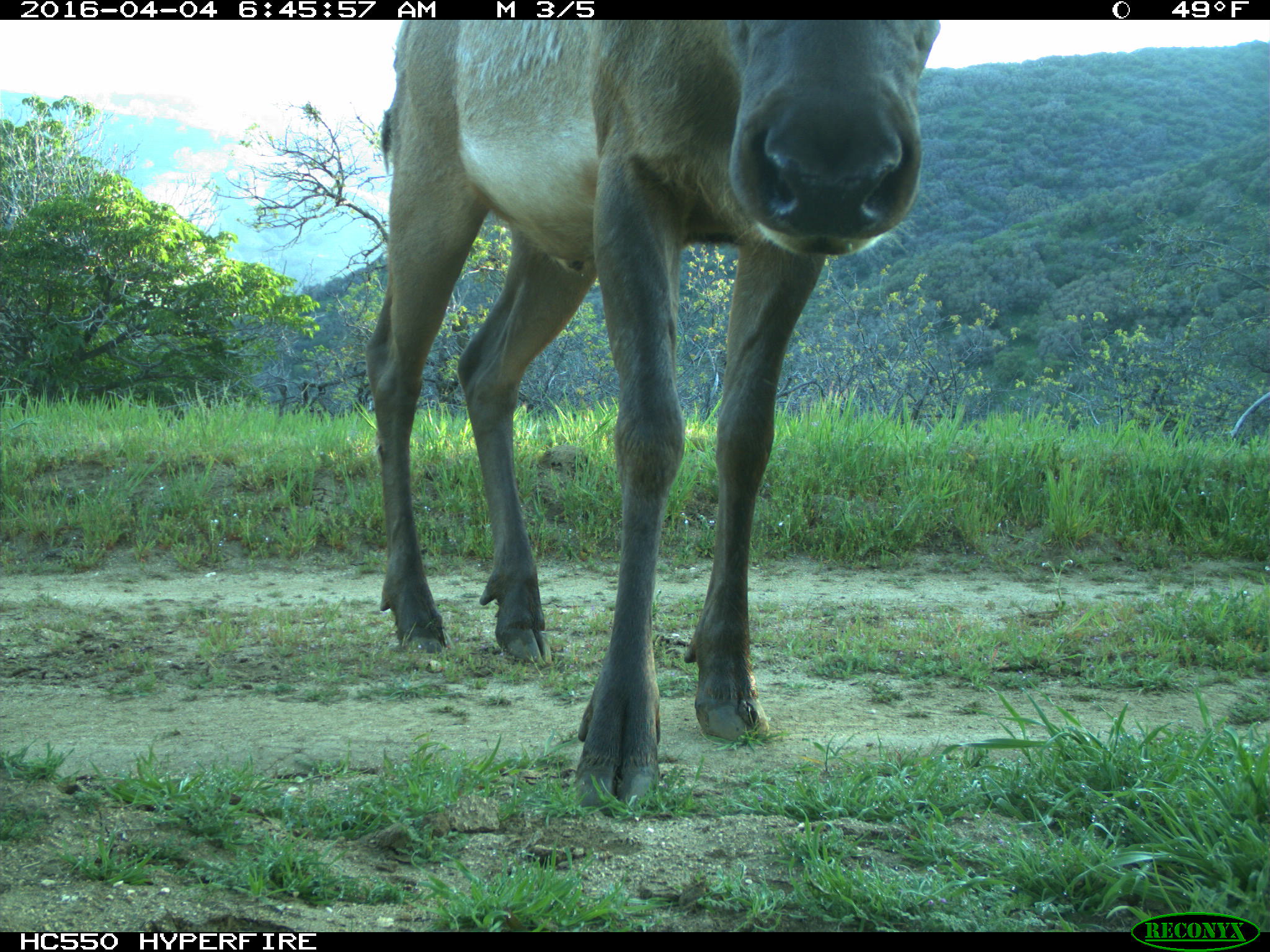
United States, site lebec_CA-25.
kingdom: Animalia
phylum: Chordata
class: Mammalia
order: Artiodactyla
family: Cervidae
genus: Cervus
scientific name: Cervus canadensis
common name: elk